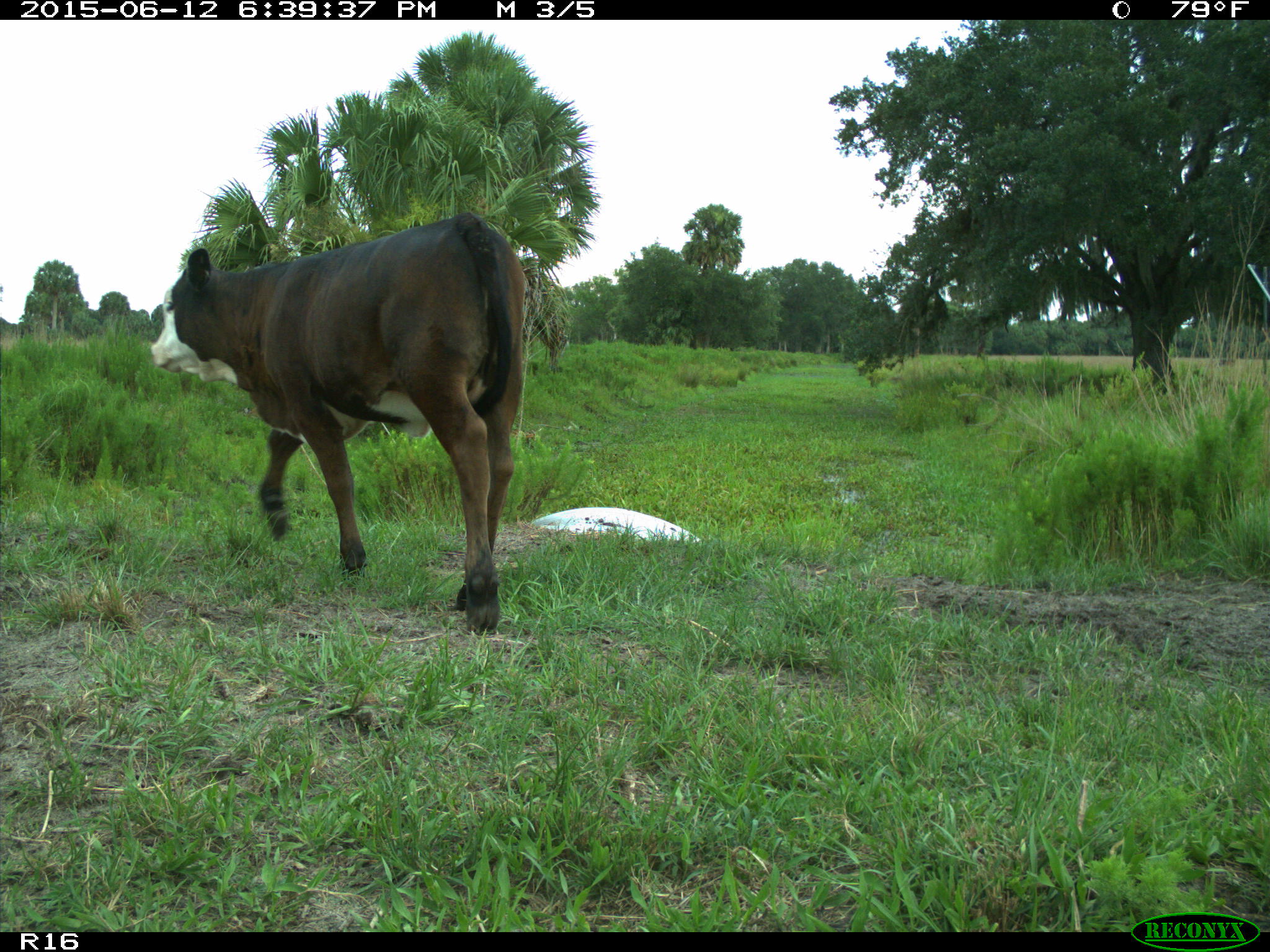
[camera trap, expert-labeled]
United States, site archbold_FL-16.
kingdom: Animalia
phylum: Chordata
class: Mammalia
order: Artiodactyla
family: Bovidae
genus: Bos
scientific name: Bos taurus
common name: domestic cow